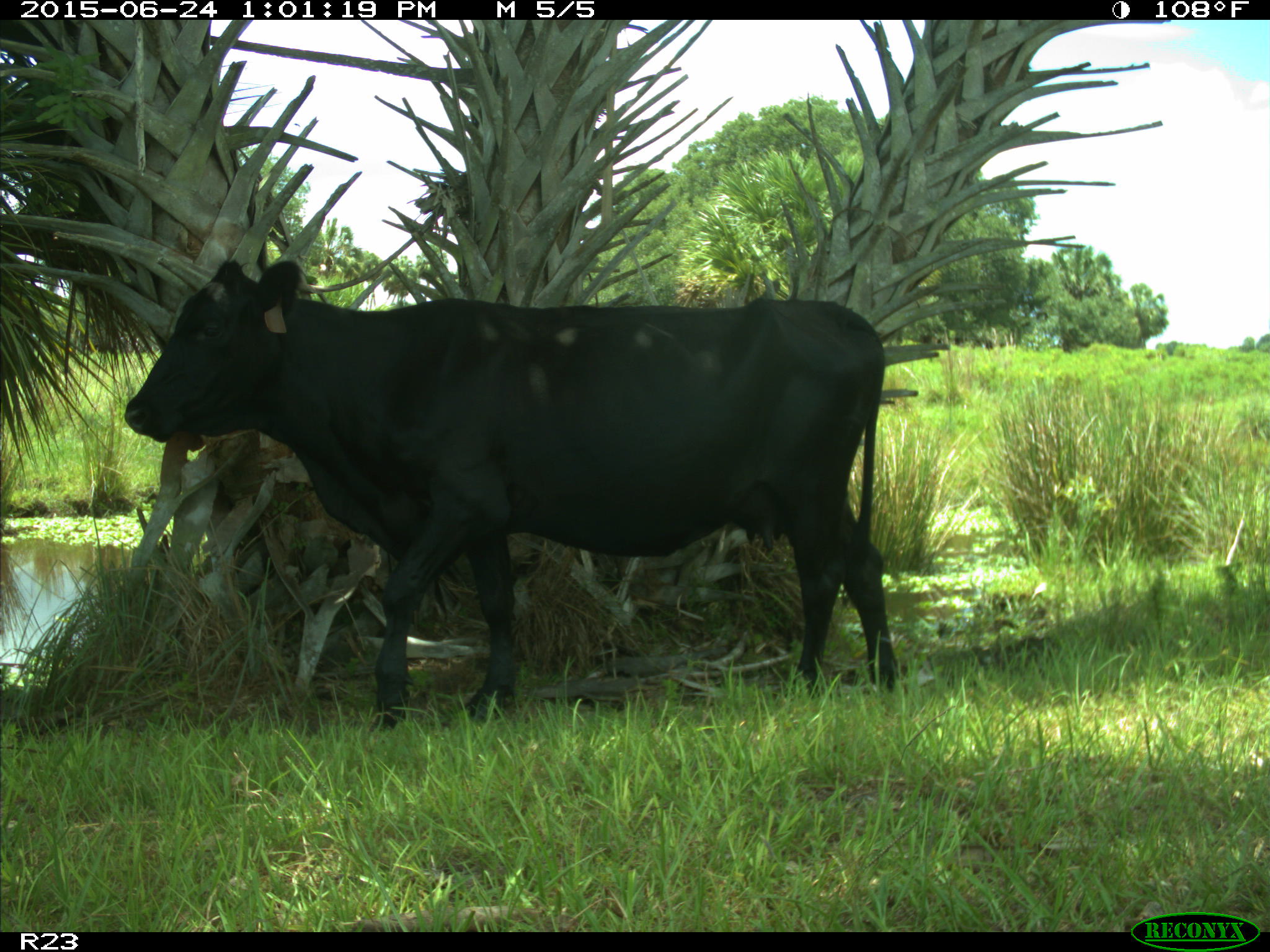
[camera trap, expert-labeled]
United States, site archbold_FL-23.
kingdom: Animalia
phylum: Chordata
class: Mammalia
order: Artiodactyla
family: Bovidae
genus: Bos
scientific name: Bos taurus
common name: domestic cow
Bos taurus (domestic cow).